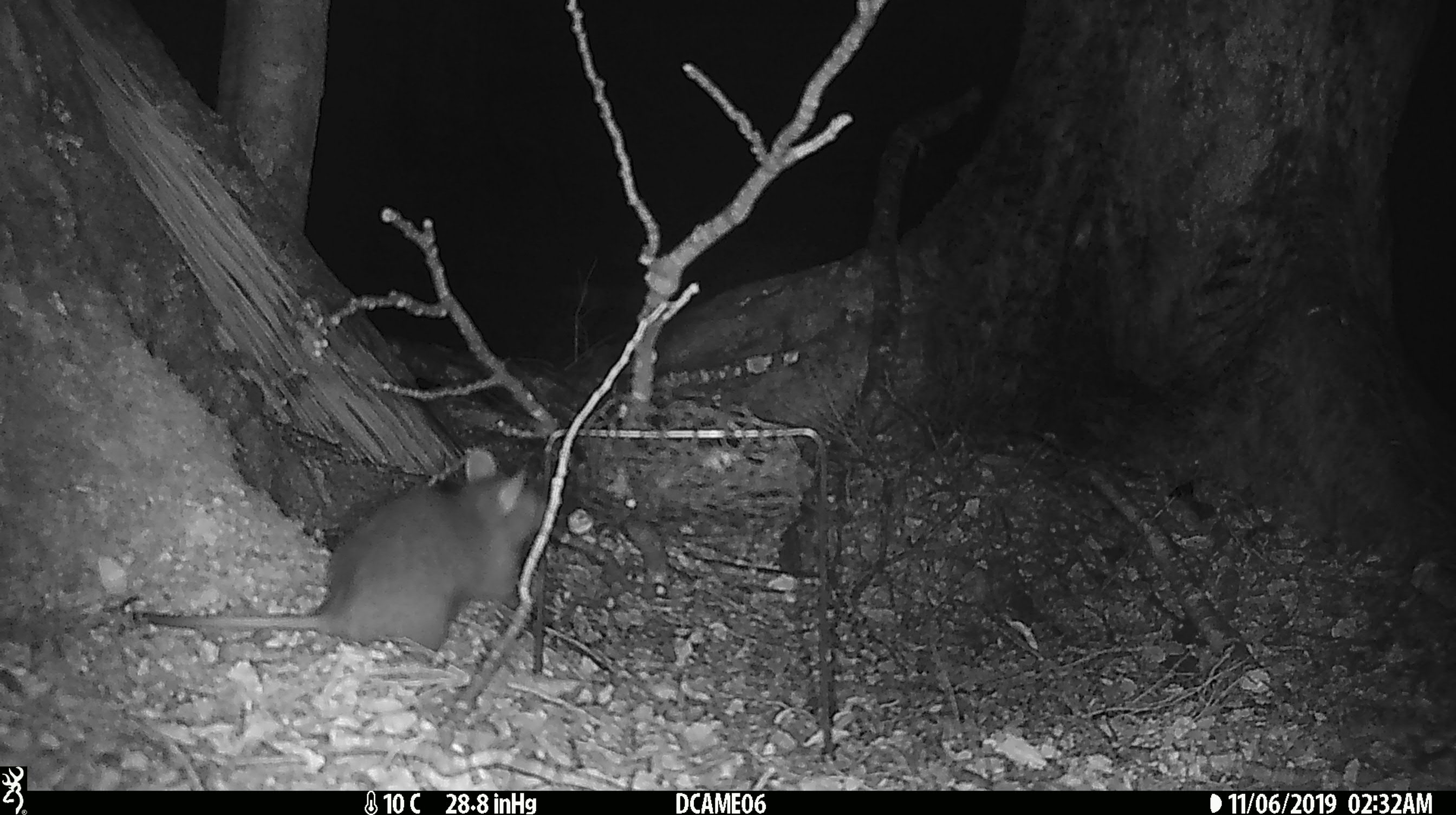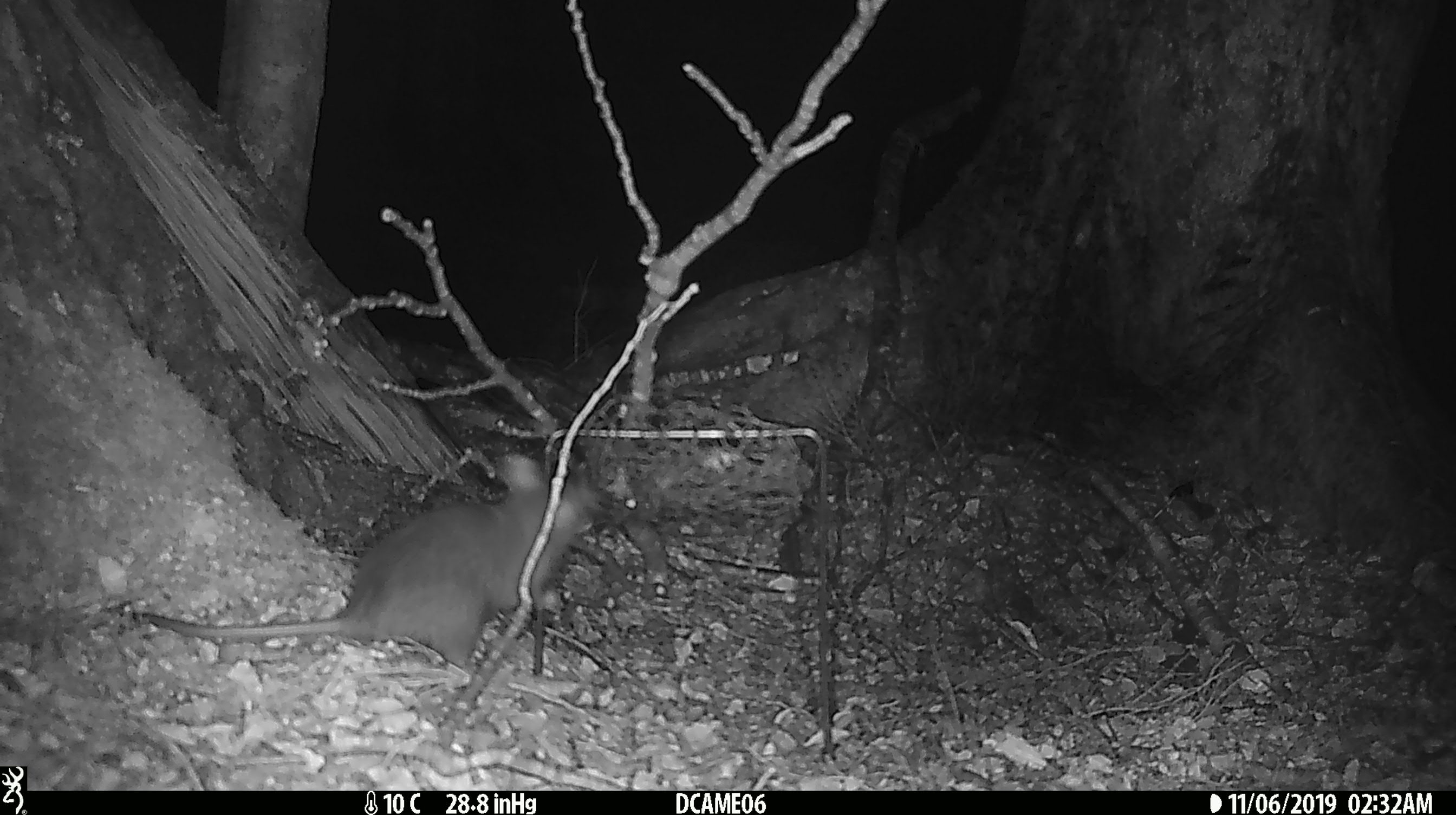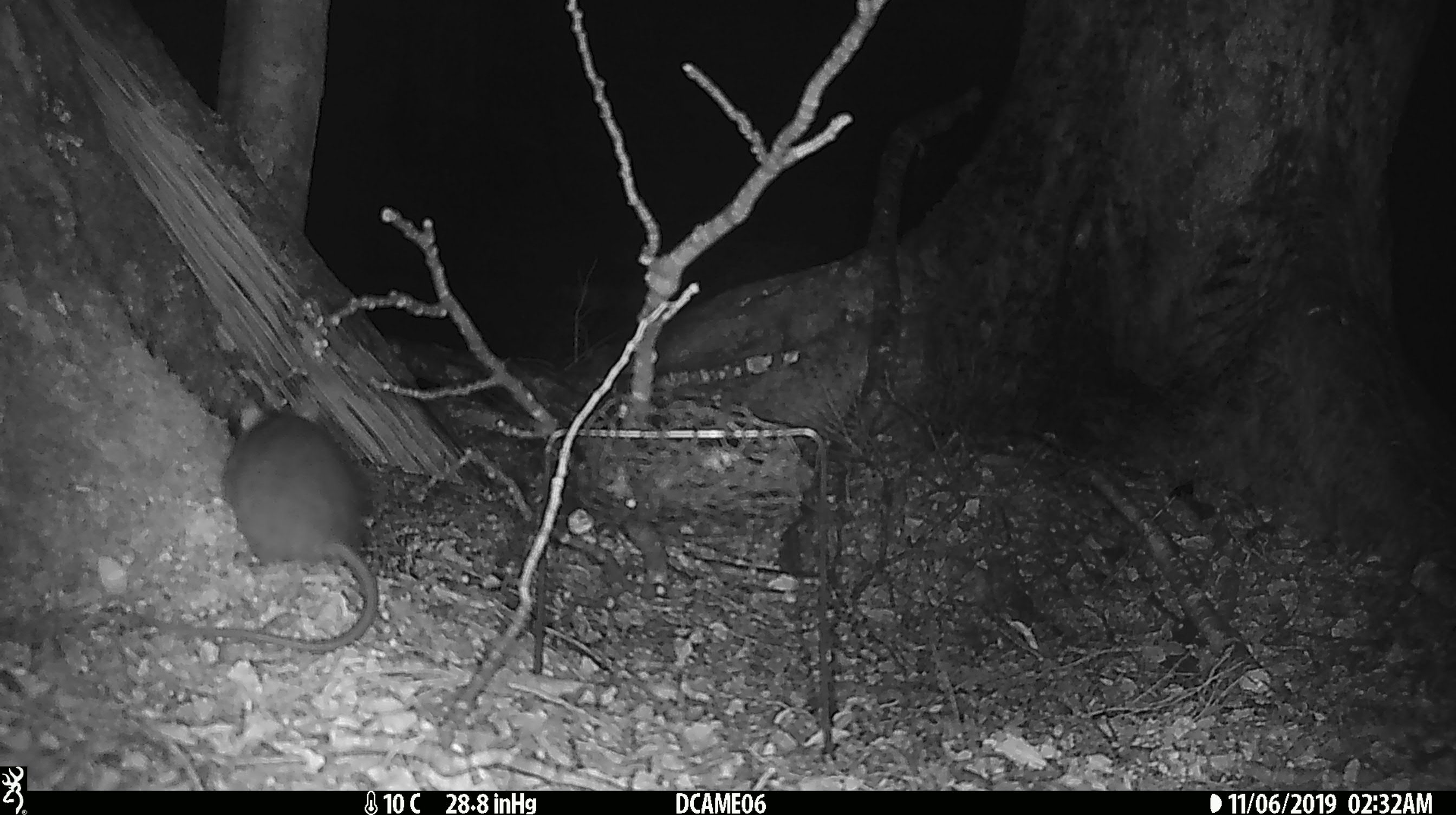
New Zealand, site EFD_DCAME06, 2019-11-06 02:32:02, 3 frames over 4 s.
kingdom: Animalia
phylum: Chordata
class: Mammalia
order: Rodentia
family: Muridae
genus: Rattus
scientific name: Rattus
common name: rat